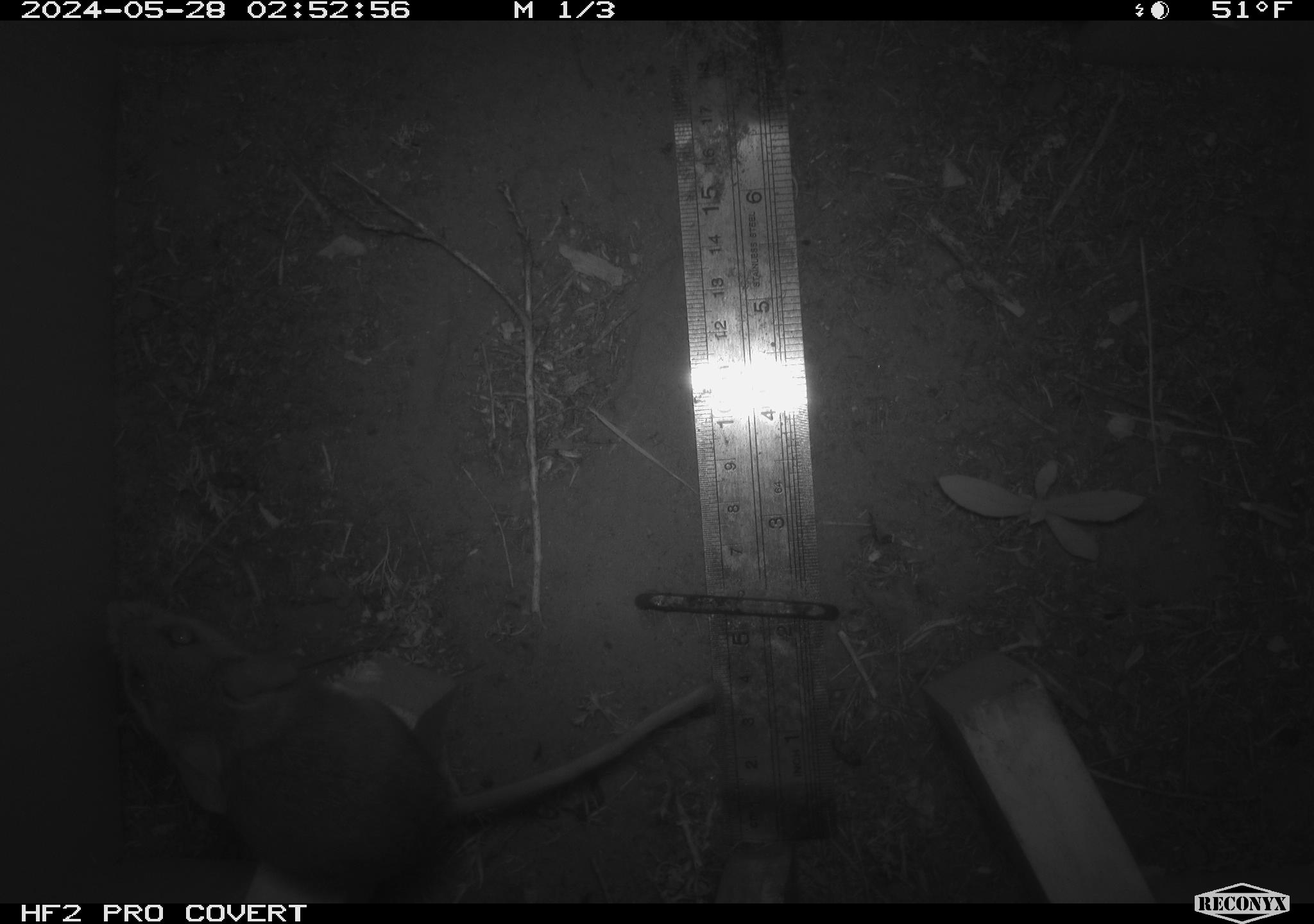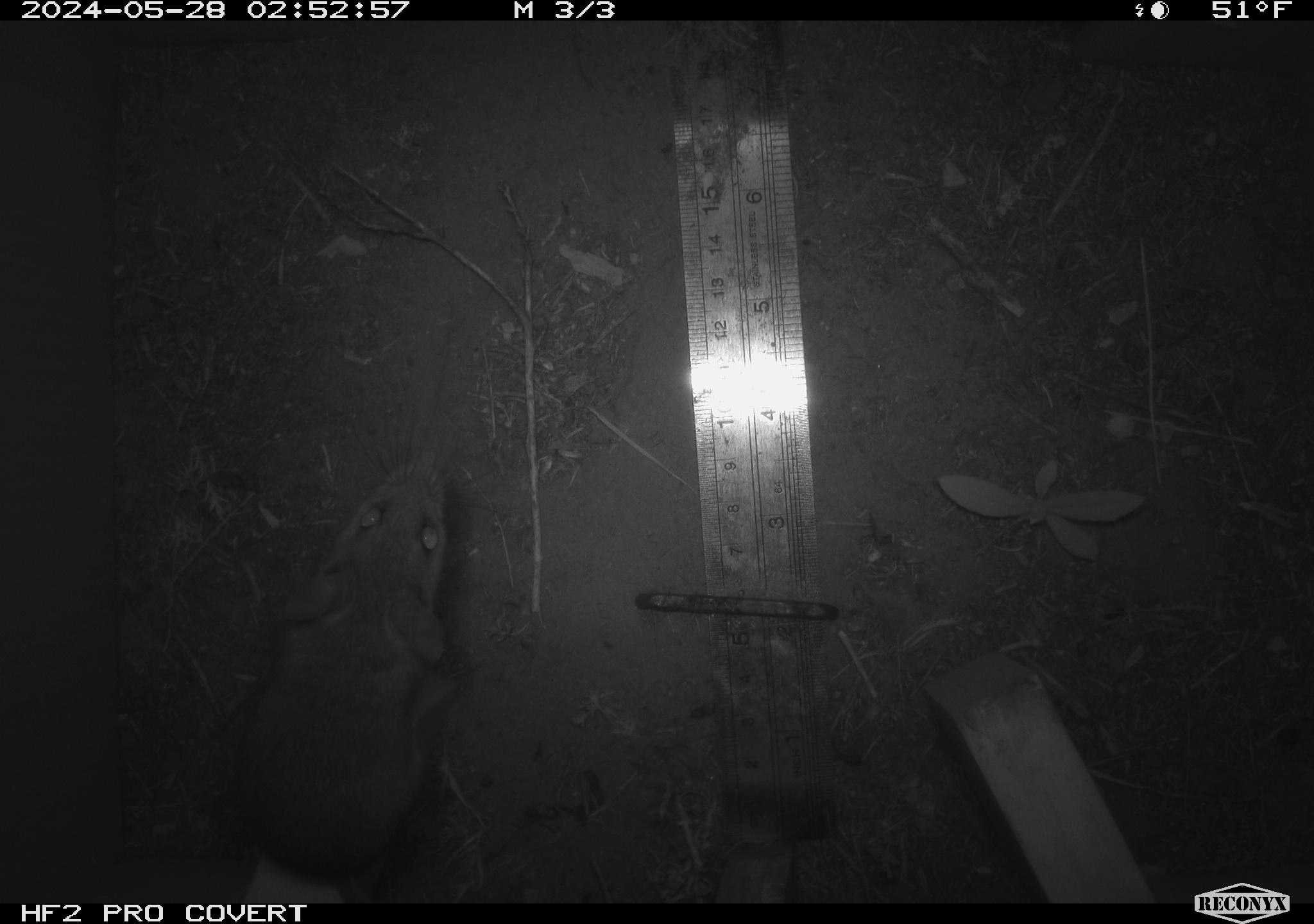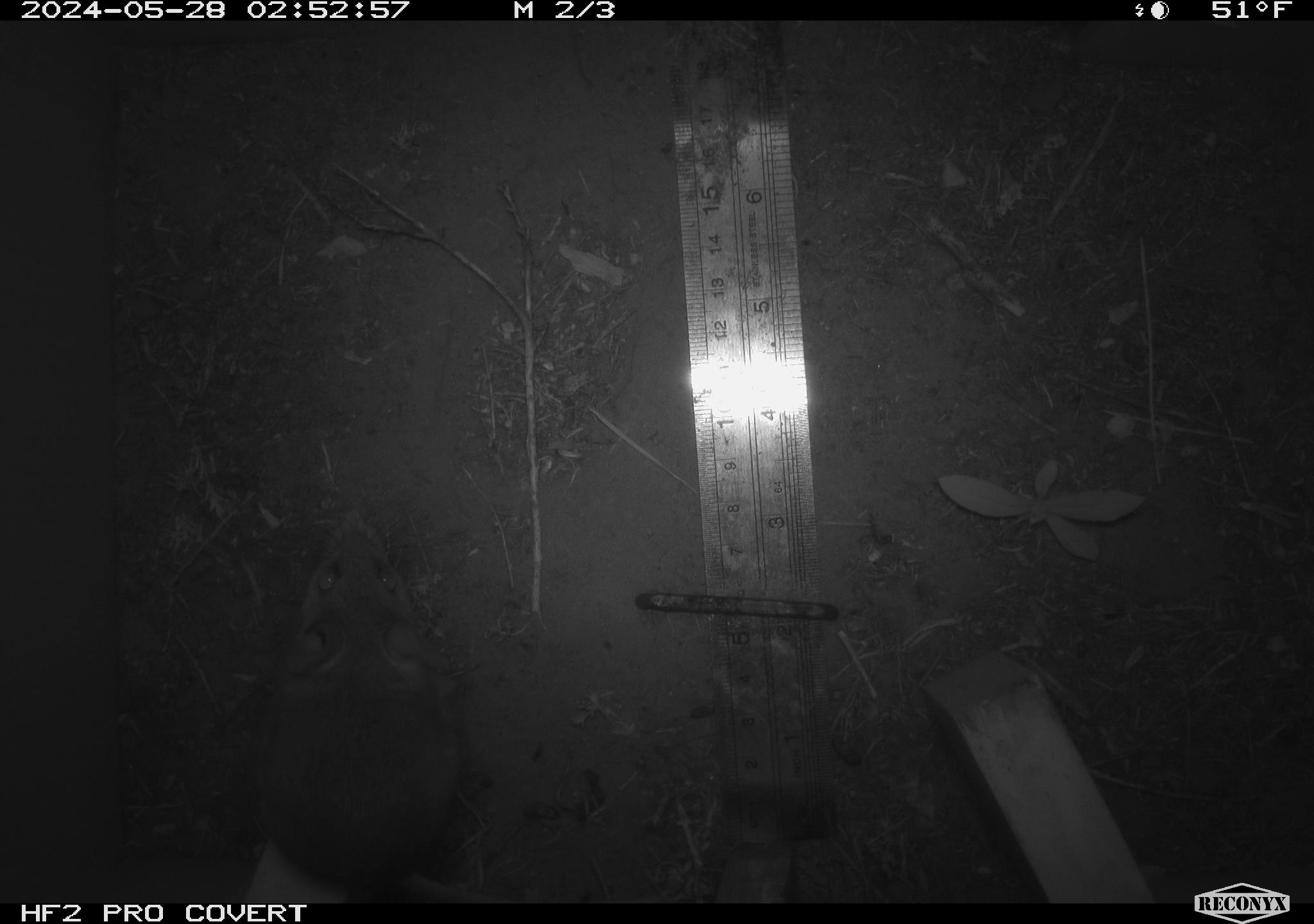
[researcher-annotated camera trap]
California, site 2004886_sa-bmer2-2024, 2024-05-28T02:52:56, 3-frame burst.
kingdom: Animalia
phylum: Chordata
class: Mammalia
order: Rodentia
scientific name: Rodentia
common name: woodrat or rat or mouse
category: woodrat or rat or mouse species